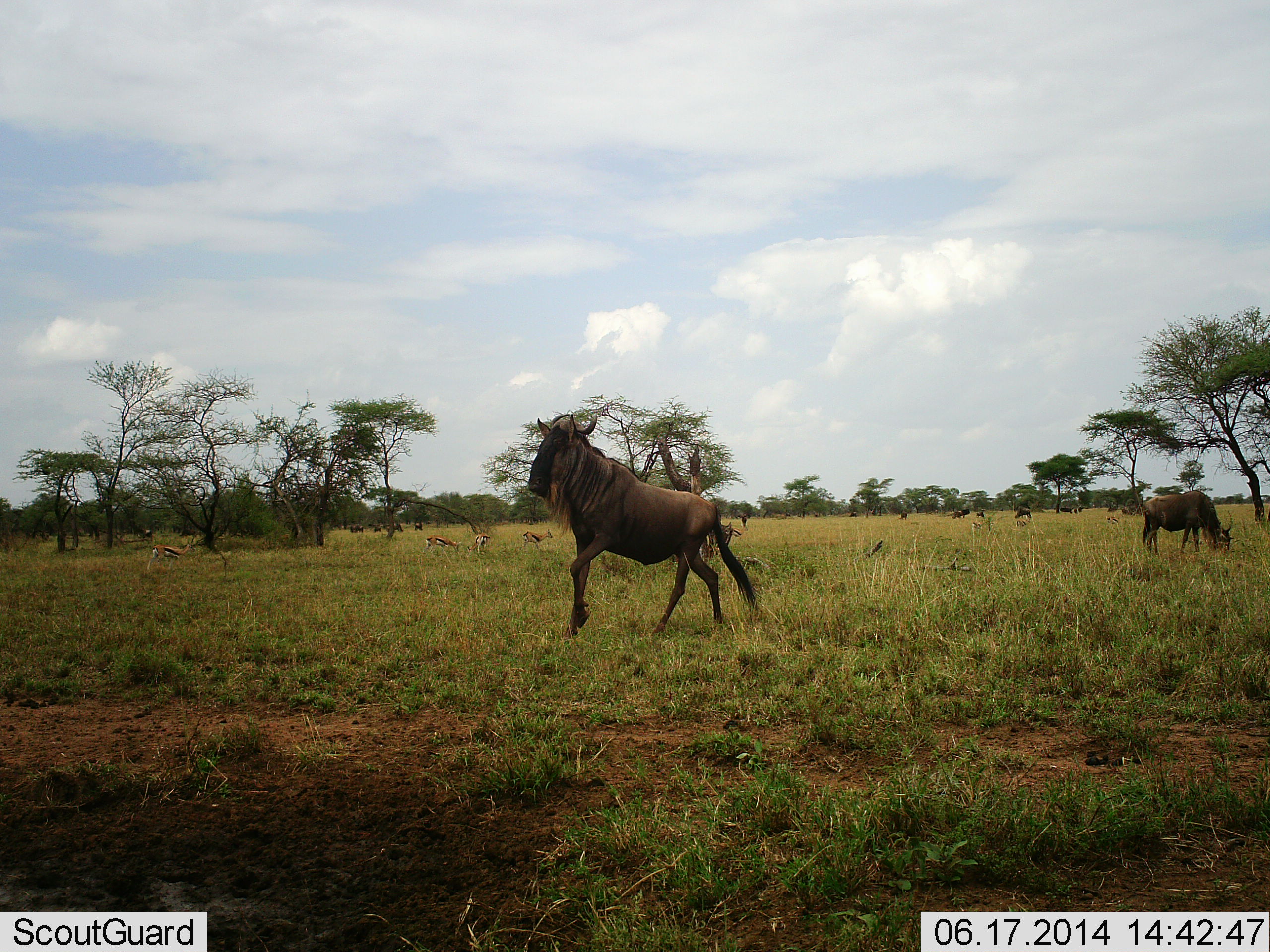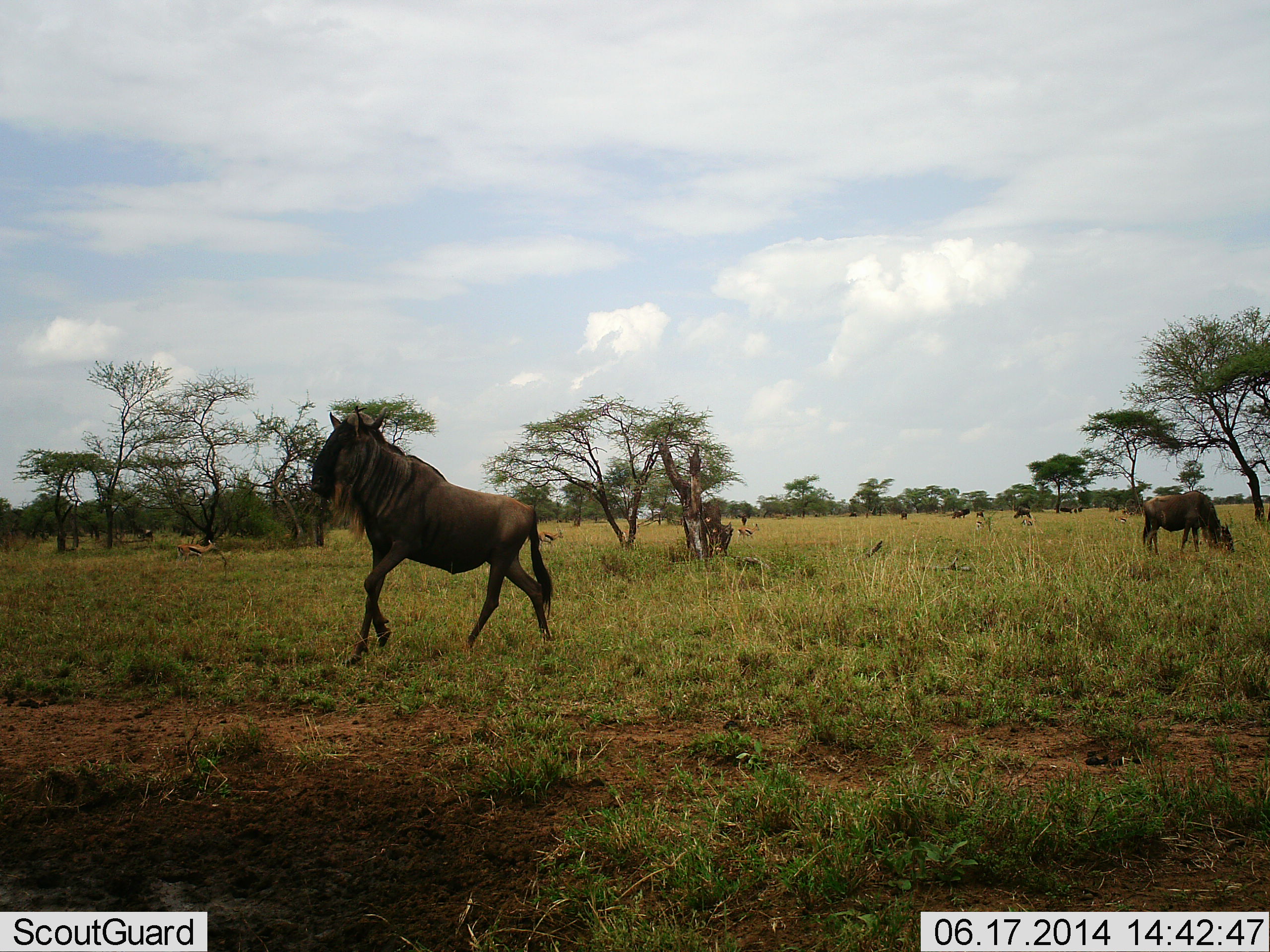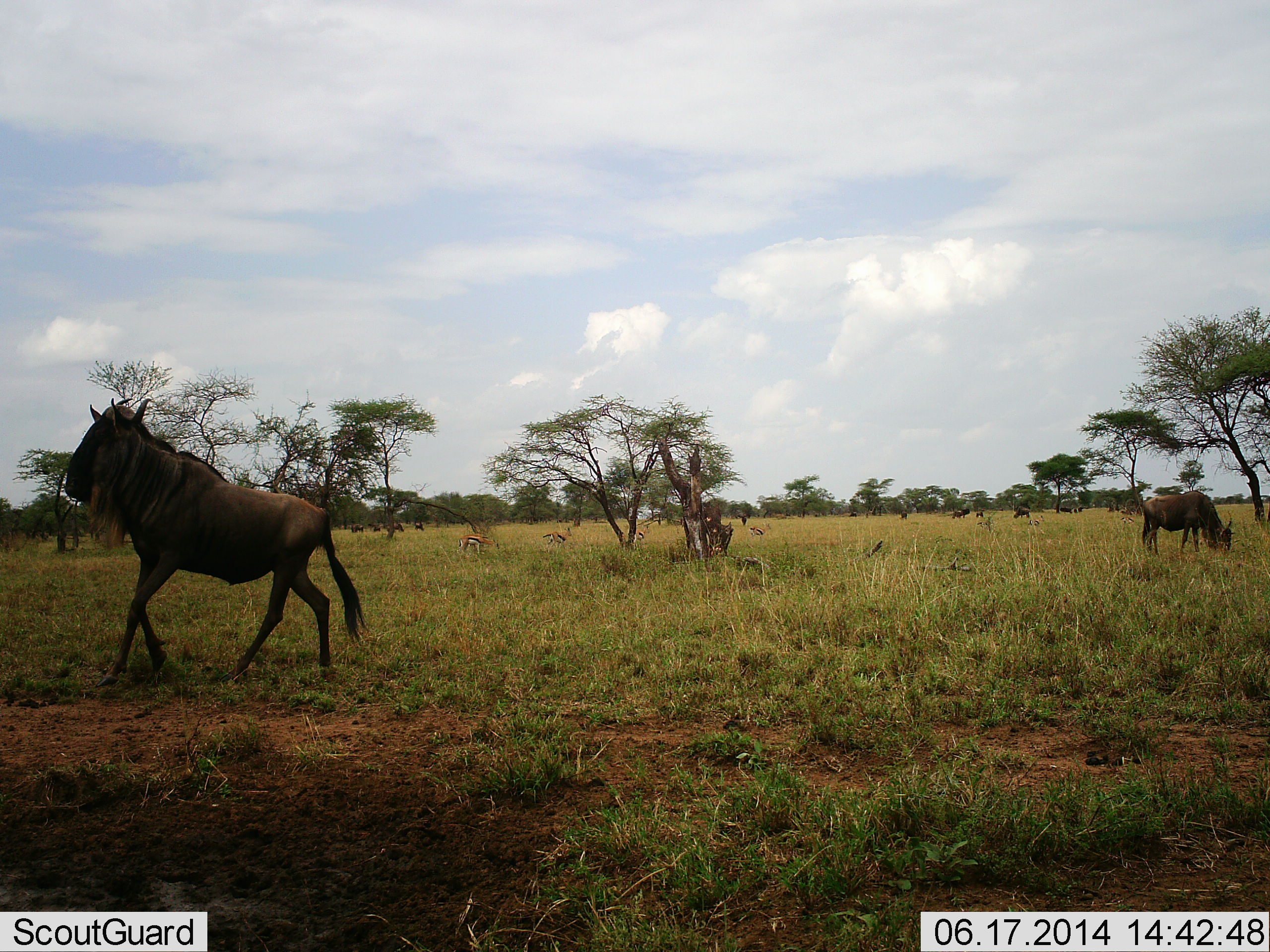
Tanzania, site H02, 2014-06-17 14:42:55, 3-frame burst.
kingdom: Animalia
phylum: Chordata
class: Mammalia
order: Artiodactyla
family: Bovidae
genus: Eudorcas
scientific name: Eudorcas thomsonii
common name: thomson's gazelle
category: gazellethomsons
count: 6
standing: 0%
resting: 0%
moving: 90%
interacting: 0%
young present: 0%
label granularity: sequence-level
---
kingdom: Animalia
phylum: Chordata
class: Mammalia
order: Artiodactyla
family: Bovidae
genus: Connochaetes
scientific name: Connochaetes taurinus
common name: blue wildebeest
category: wildebeest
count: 9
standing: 31%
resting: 0%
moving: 81%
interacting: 0%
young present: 0%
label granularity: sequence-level